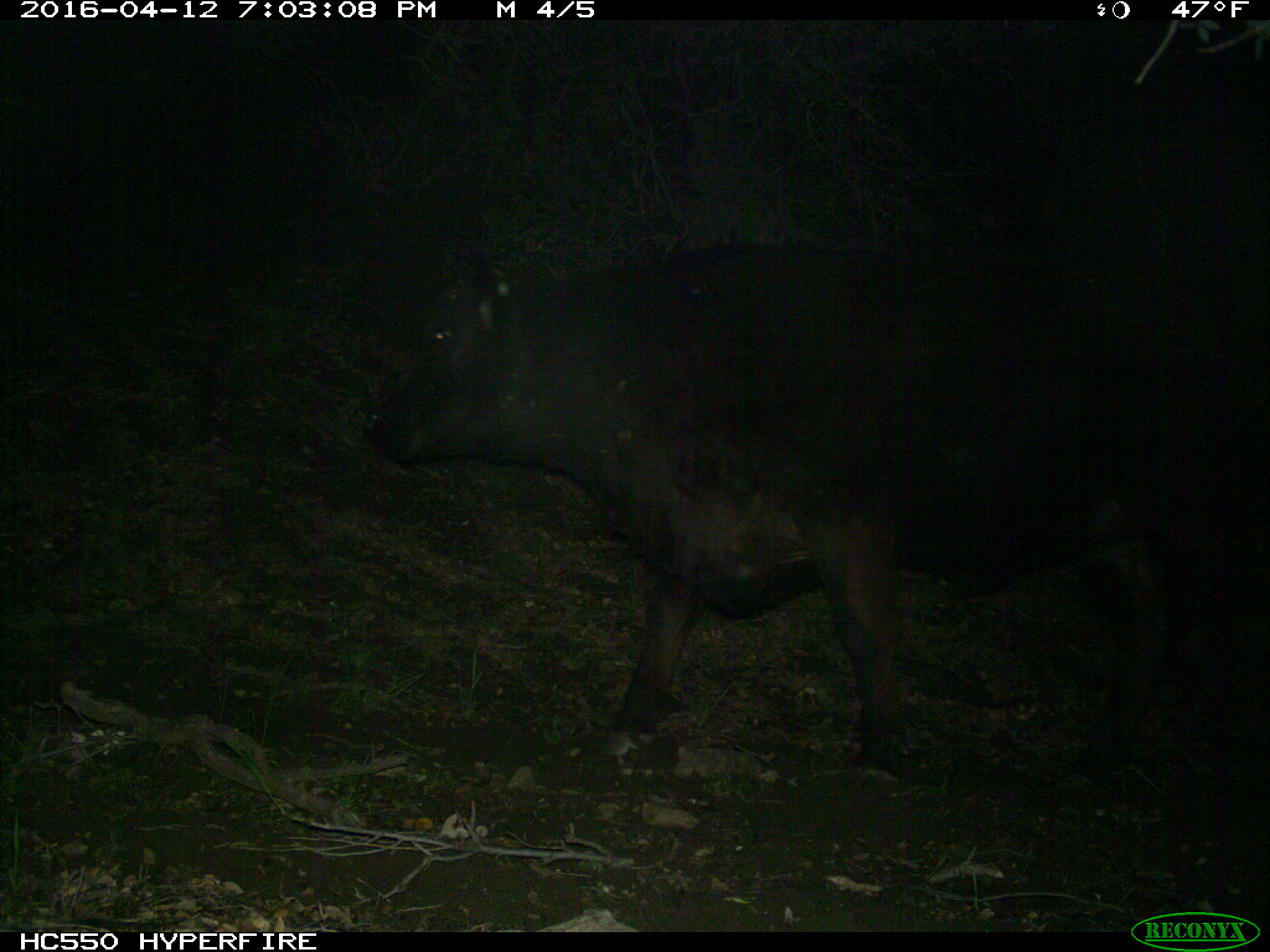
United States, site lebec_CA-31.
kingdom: Animalia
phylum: Chordata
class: Mammalia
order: Artiodactyla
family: Bovidae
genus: Bos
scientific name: Bos taurus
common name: domestic cow